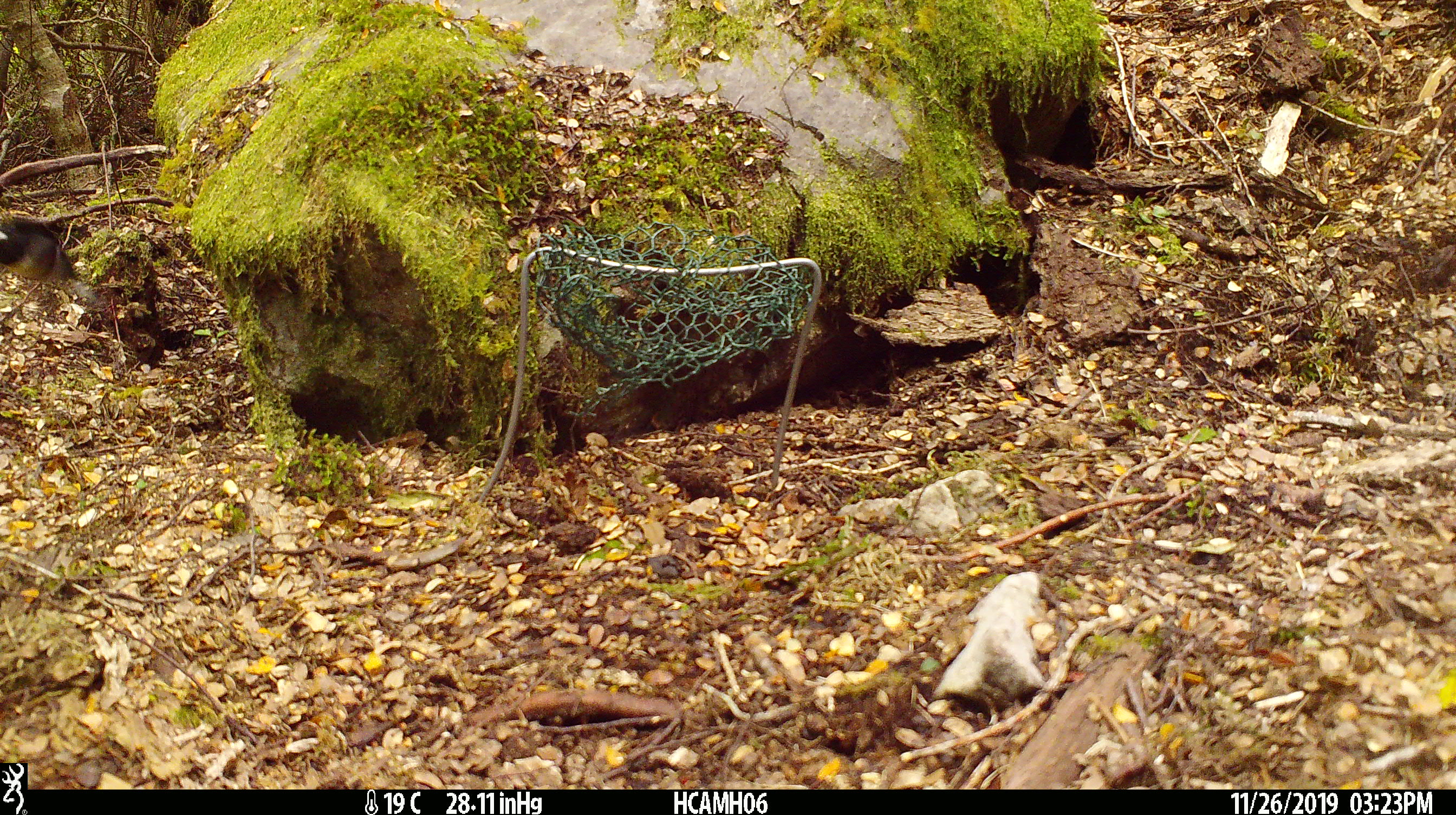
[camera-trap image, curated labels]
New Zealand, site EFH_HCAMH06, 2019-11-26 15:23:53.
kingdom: Animalia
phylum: Chordata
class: Aves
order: Passeriformes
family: Petroicidae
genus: Petroica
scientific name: Petroica macrocephala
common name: tomtit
Tomtit (Petroica macrocephala).